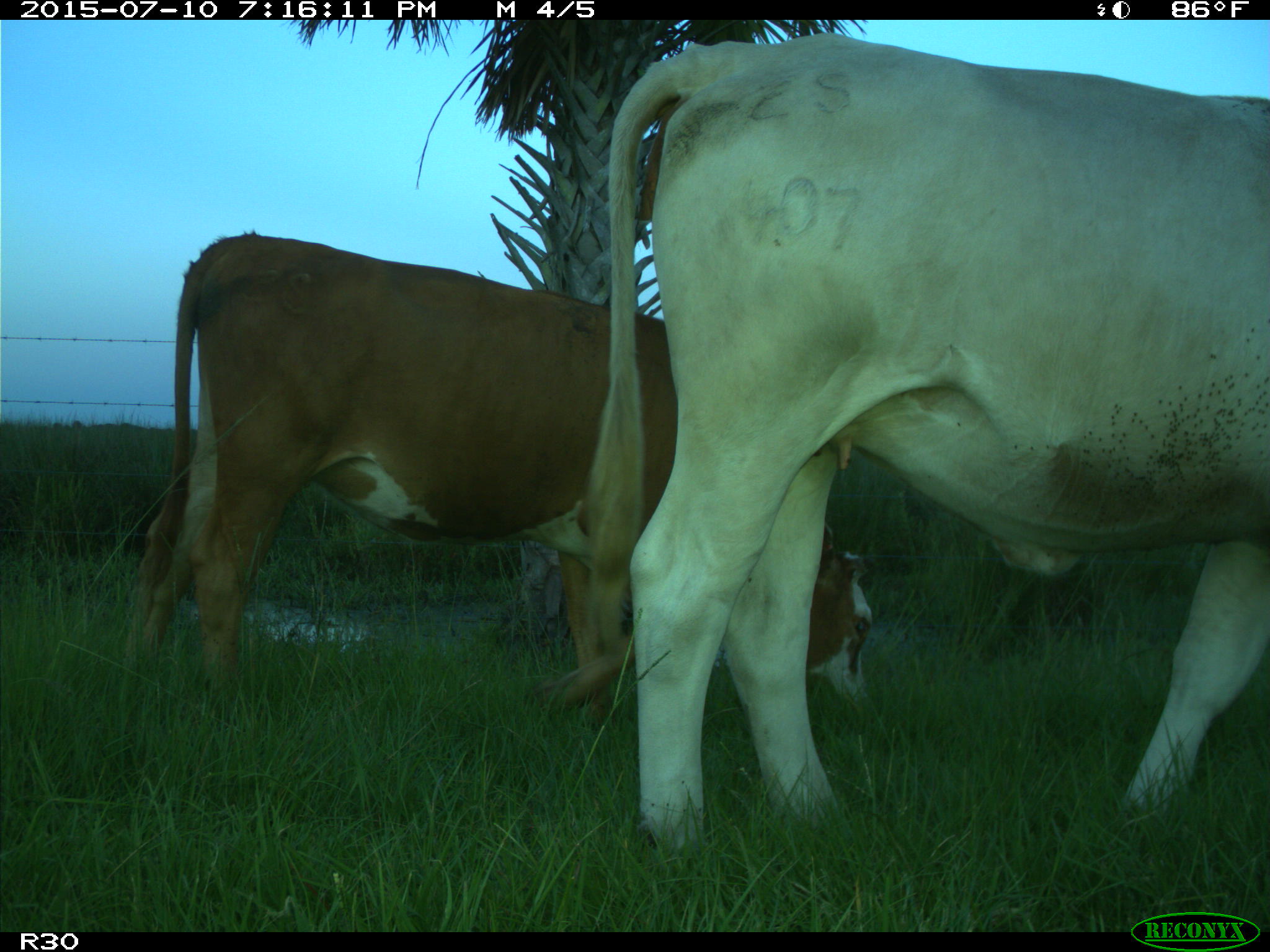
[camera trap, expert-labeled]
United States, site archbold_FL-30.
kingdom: Animalia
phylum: Chordata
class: Mammalia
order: Artiodactyla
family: Bovidae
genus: Bos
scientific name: Bos taurus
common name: domestic cow